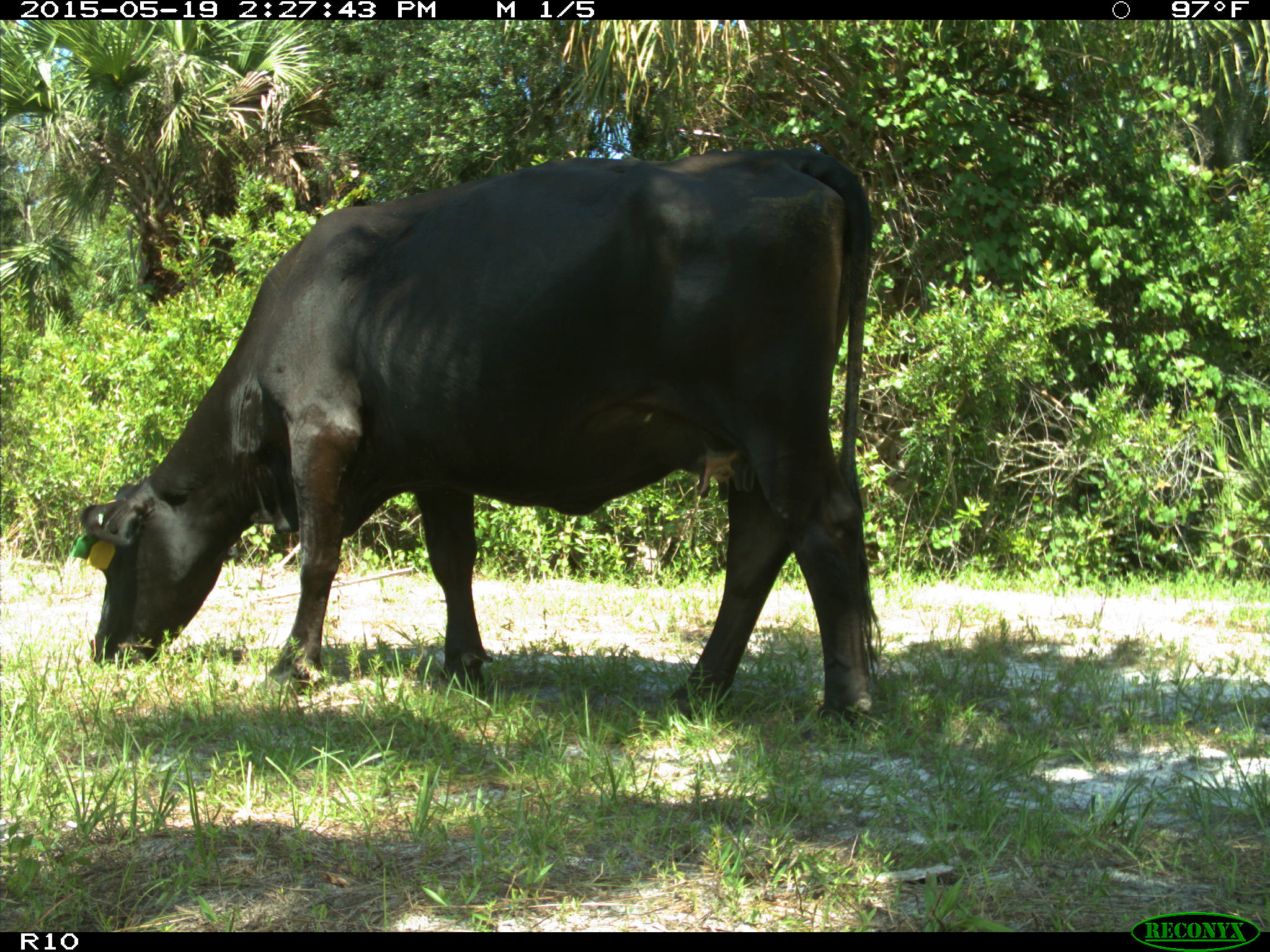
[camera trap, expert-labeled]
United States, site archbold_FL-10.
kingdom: Animalia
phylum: Chordata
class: Mammalia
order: Artiodactyla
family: Bovidae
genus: Bos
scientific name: Bos taurus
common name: domestic cow